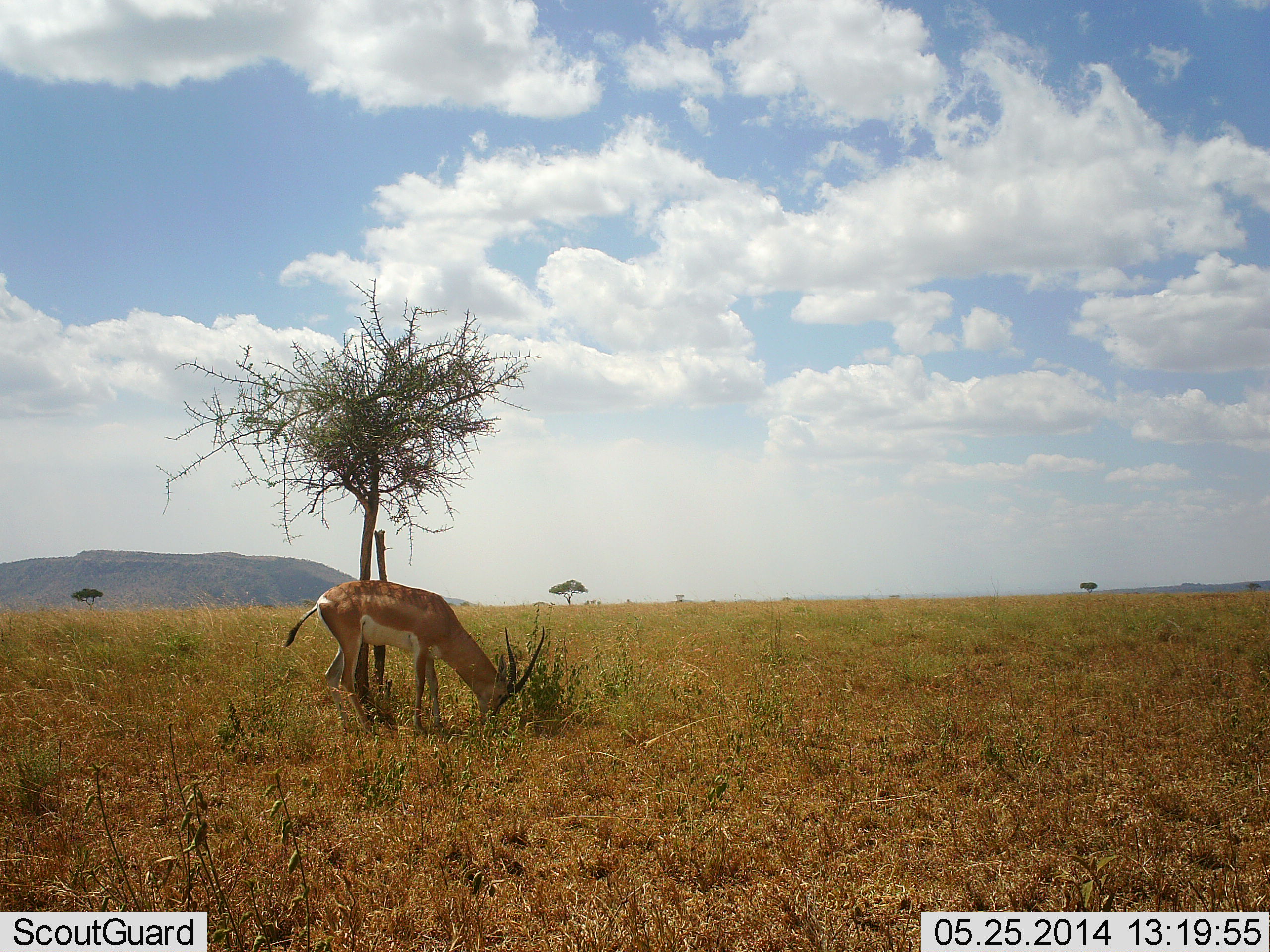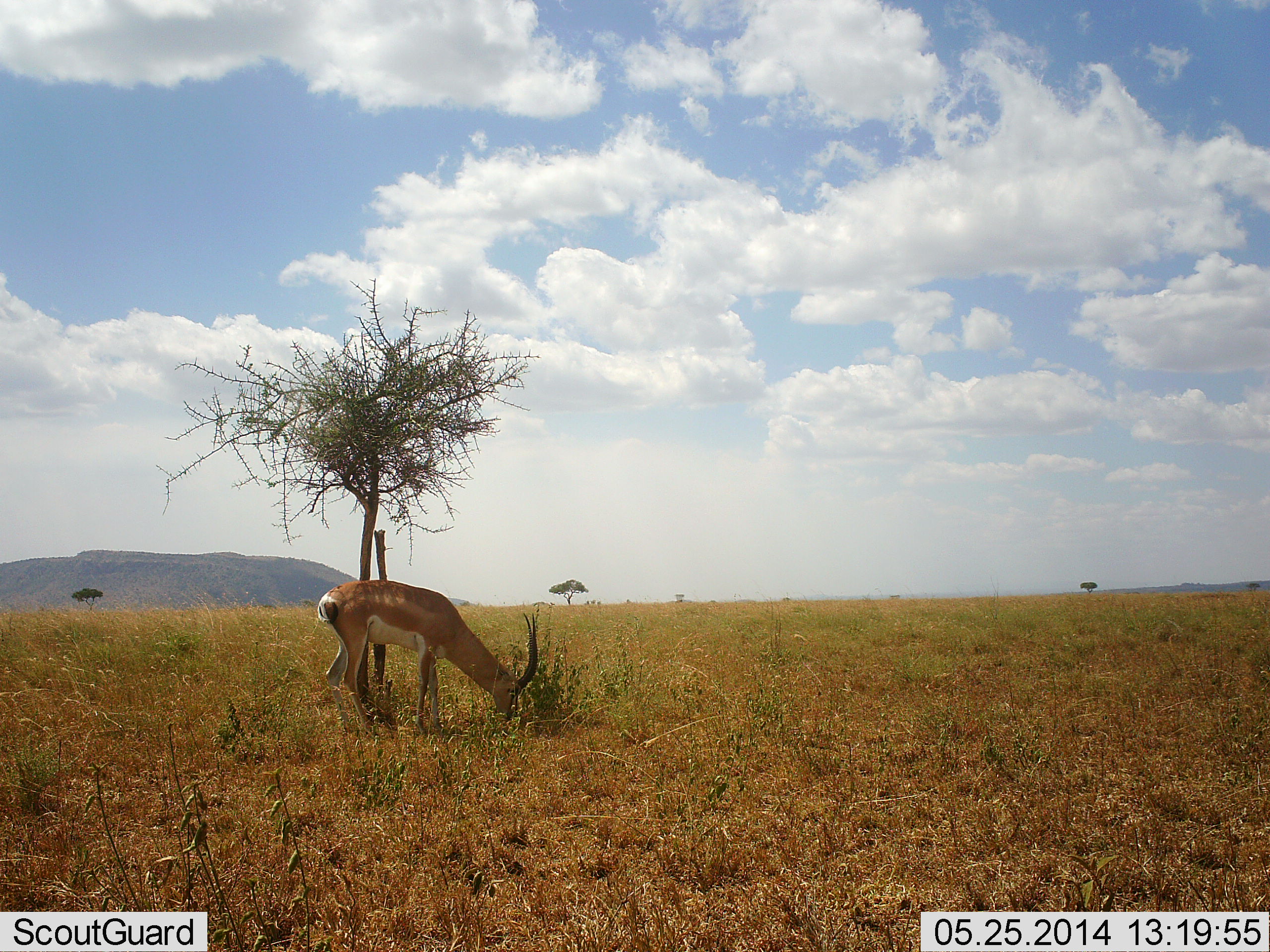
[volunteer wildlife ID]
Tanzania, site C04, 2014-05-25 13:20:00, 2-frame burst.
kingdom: Animalia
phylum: Chordata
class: Mammalia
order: Artiodactyla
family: Bovidae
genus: Nanger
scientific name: Nanger granti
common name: grant's gazelle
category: gazellegrants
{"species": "gazellegrants (grant's gazelle) (Nanger granti)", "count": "1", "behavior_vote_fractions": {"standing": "20%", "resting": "0%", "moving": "0%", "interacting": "0%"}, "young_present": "0%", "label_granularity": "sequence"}